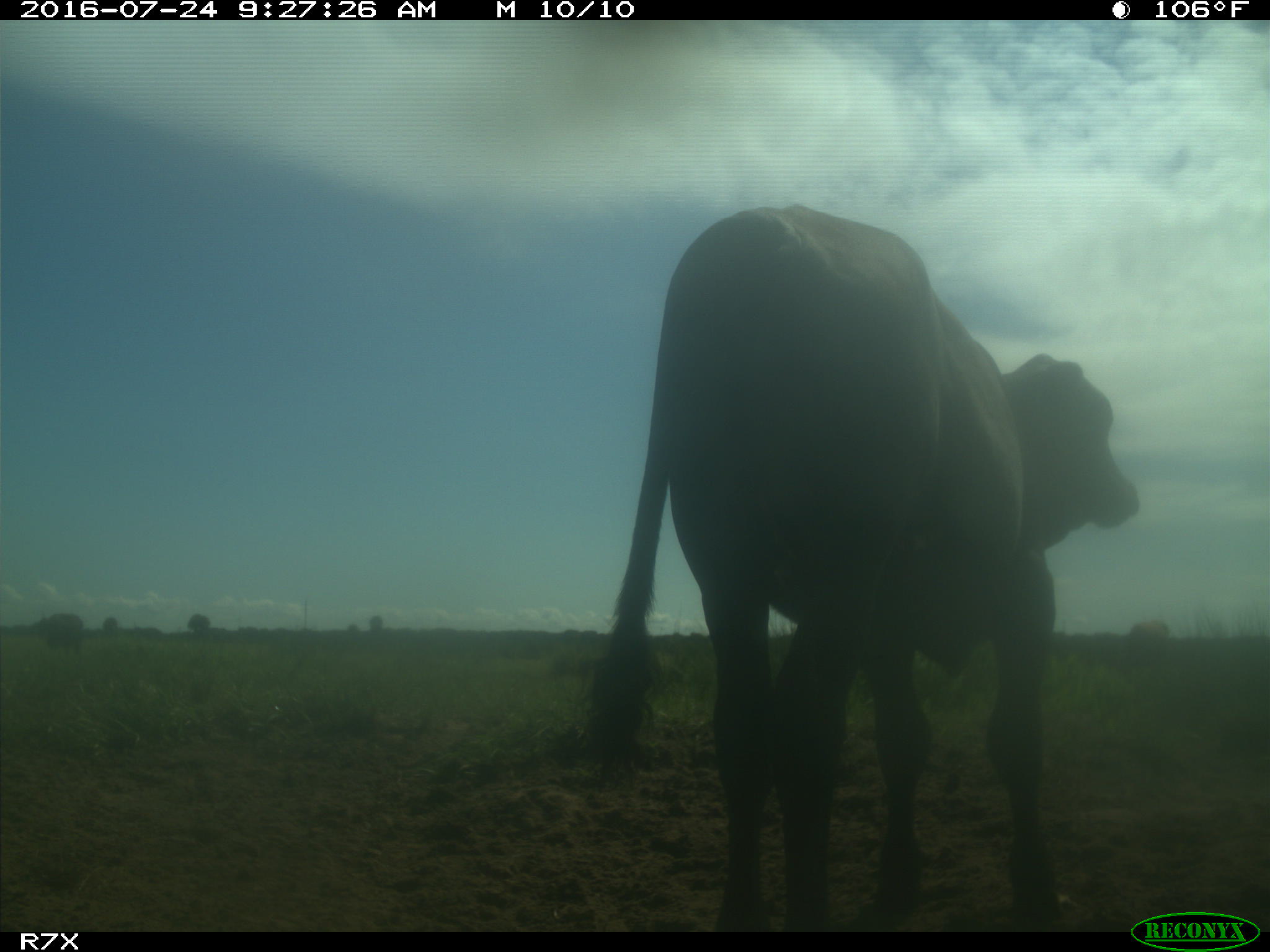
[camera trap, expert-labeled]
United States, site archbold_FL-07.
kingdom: Animalia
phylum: Chordata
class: Mammalia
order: Artiodactyla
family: Bovidae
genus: Bos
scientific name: Bos taurus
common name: domestic cow